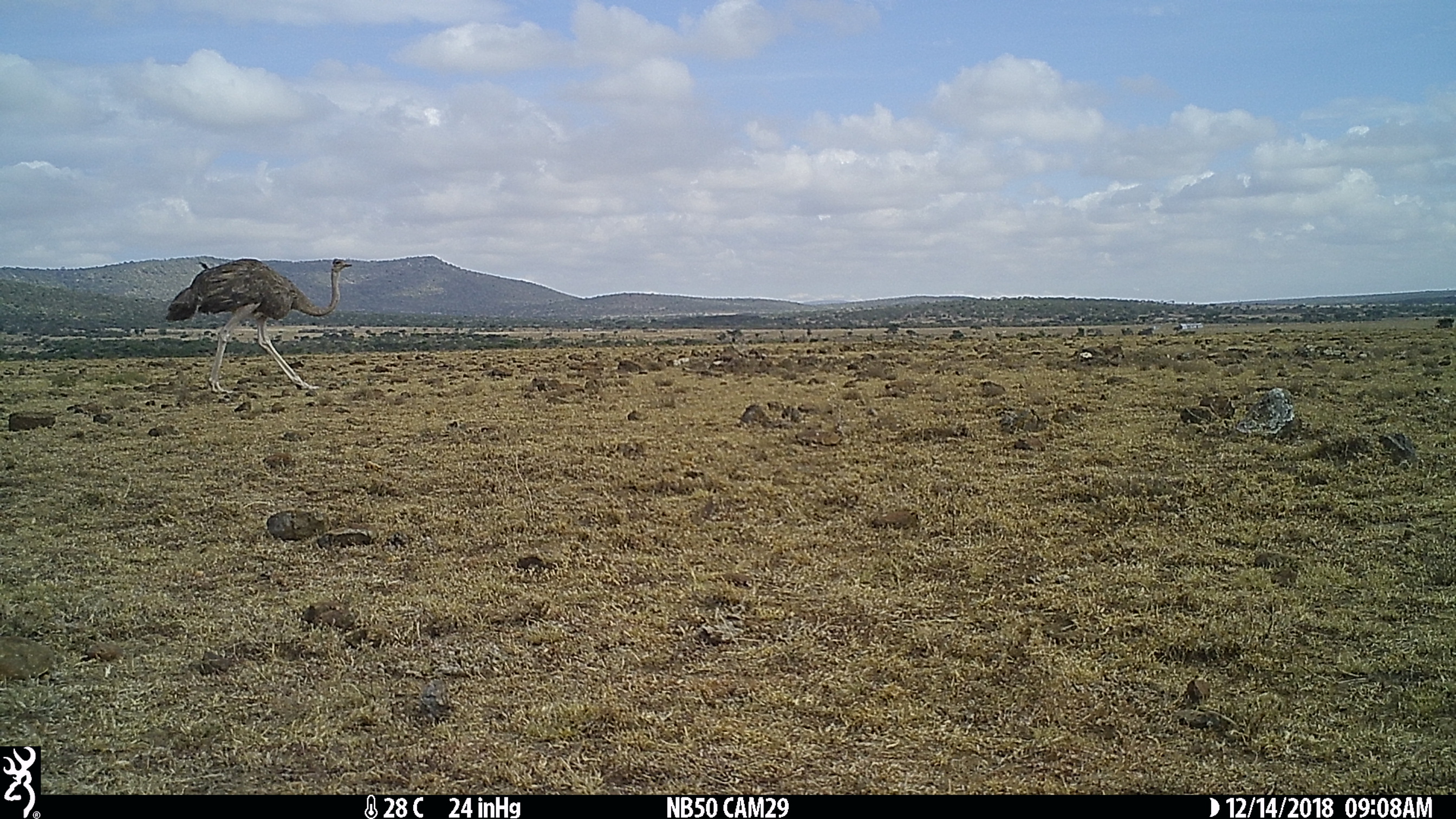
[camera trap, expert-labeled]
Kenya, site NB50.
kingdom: Animalia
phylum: Chordata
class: Aves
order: Struthioniformes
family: Struthionidae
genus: Struthio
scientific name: Struthio camelus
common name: ostrich